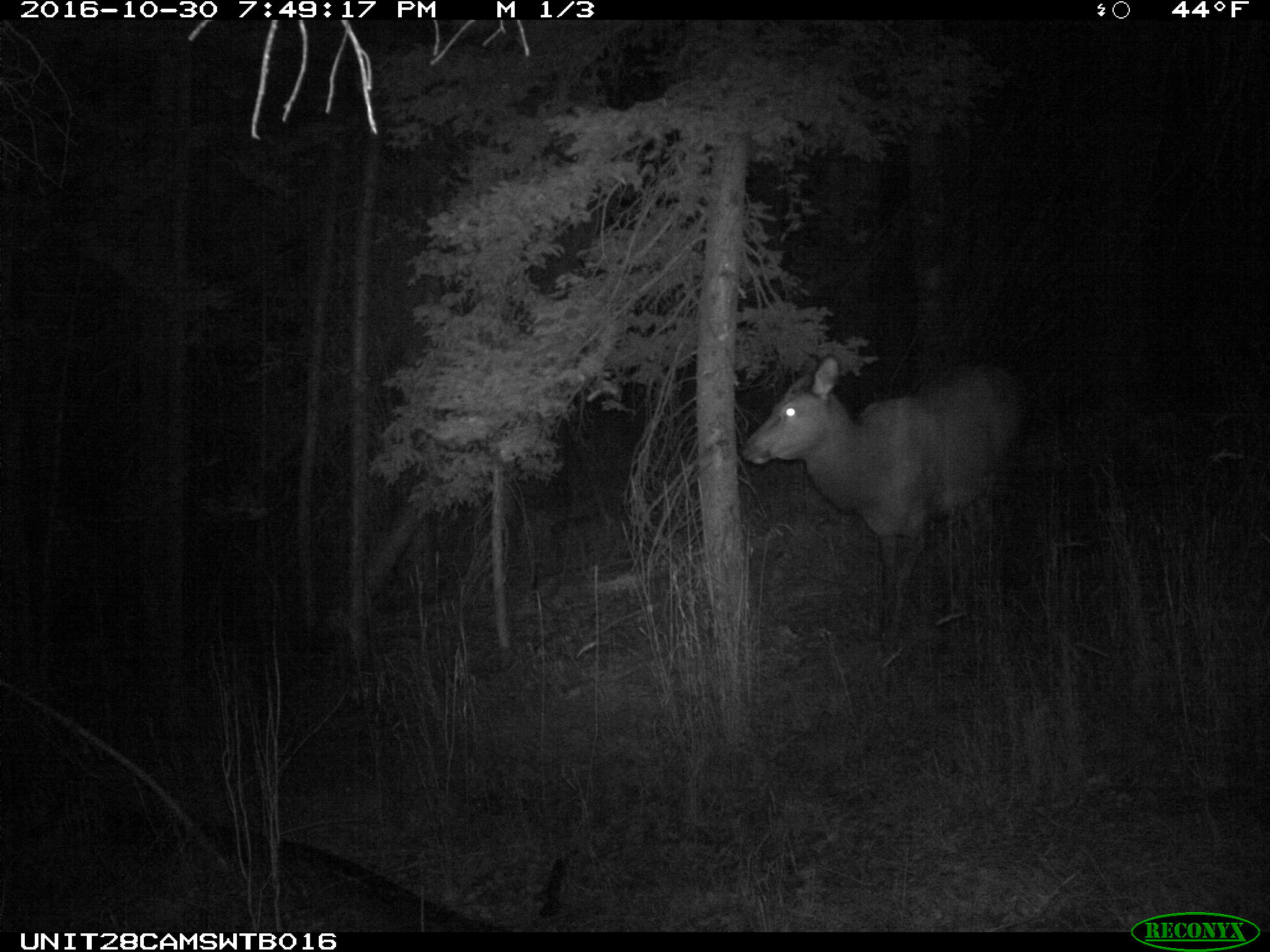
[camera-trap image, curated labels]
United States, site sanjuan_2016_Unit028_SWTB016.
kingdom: Animalia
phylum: Chordata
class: Mammalia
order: Artiodactyla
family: Cervidae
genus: Cervus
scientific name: Cervus elaphus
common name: red deer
Cervus elaphus (red deer).